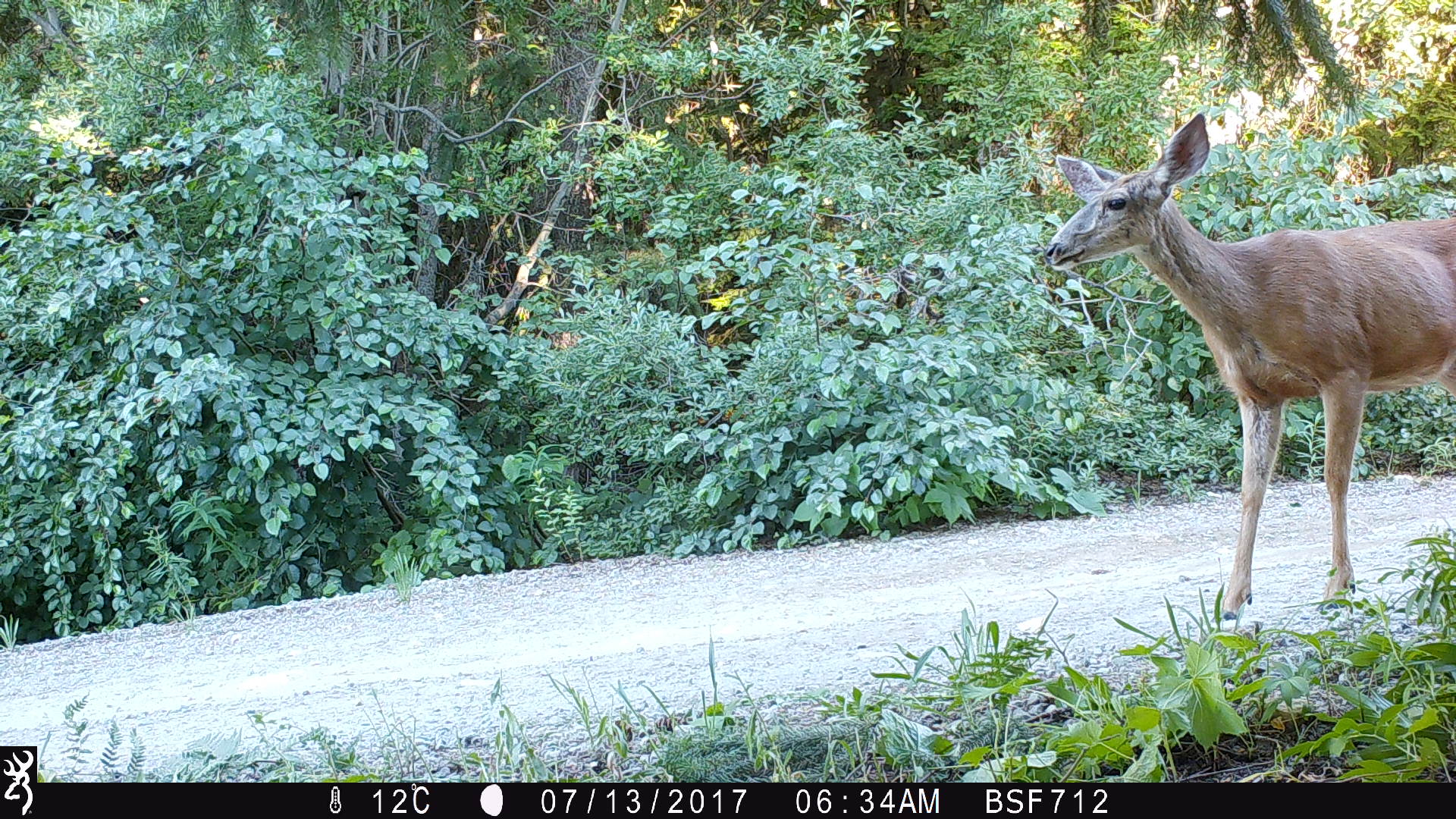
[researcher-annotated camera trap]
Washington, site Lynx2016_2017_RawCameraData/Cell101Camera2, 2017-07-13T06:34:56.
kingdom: Animalia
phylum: Chordata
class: Mammalia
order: Artiodactyla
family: Cervidae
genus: Odocoileus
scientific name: Odocoileus hemionus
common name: mule deer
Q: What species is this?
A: Odocoileus hemionus (mule deer).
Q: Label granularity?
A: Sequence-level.